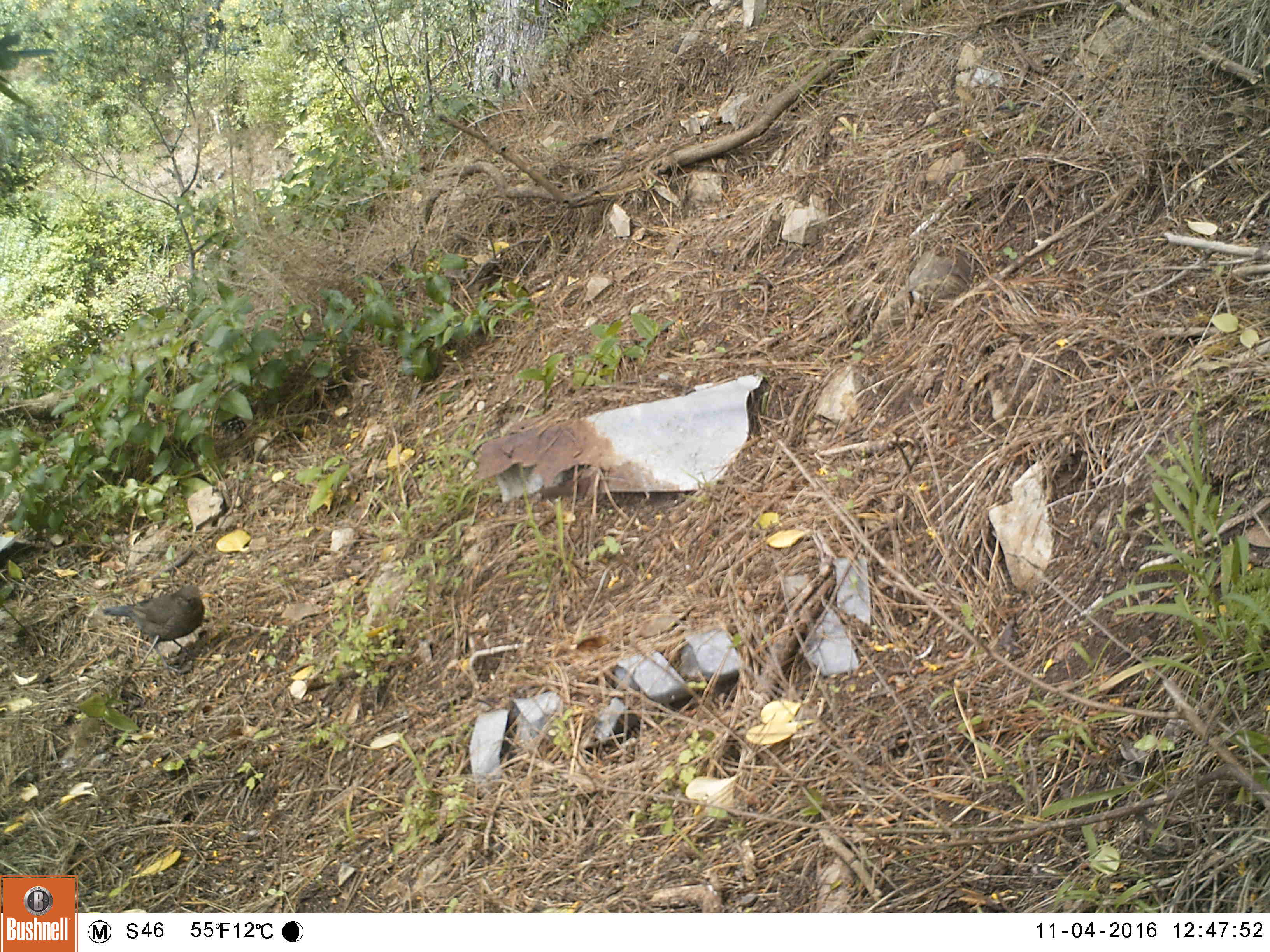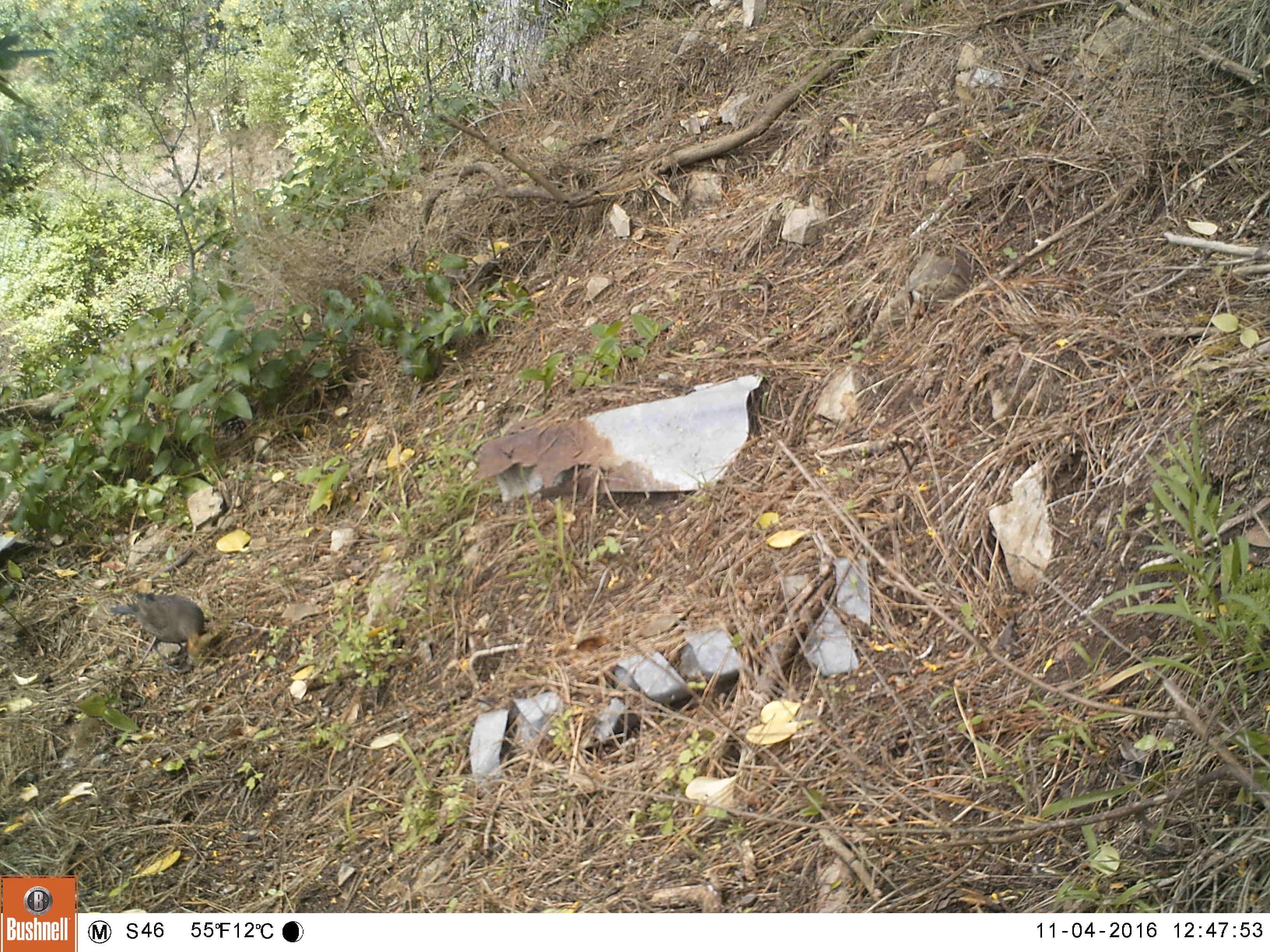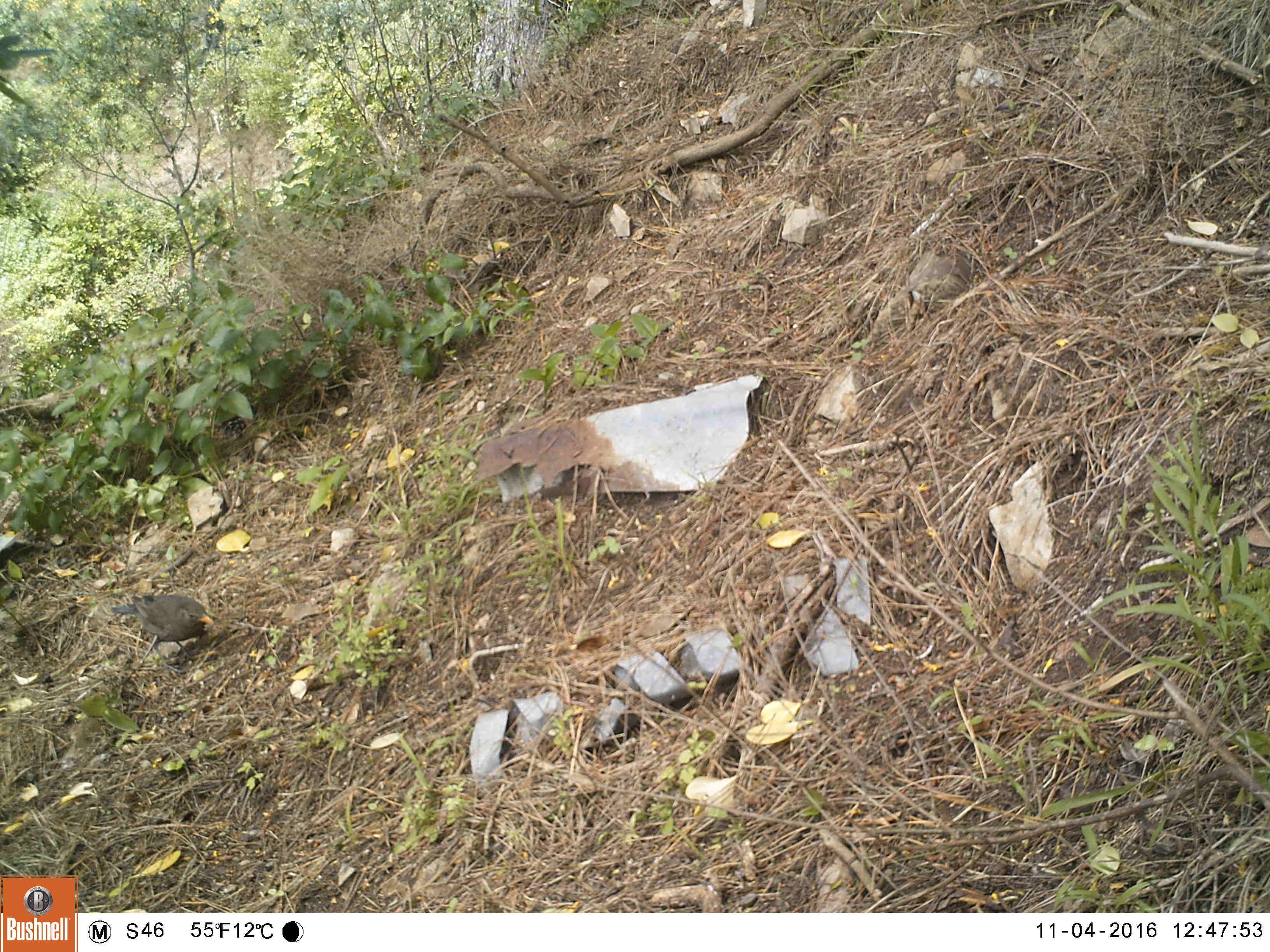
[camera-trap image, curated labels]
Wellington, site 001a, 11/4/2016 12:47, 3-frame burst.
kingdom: Animalia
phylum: Chordata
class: Aves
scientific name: Aves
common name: bird